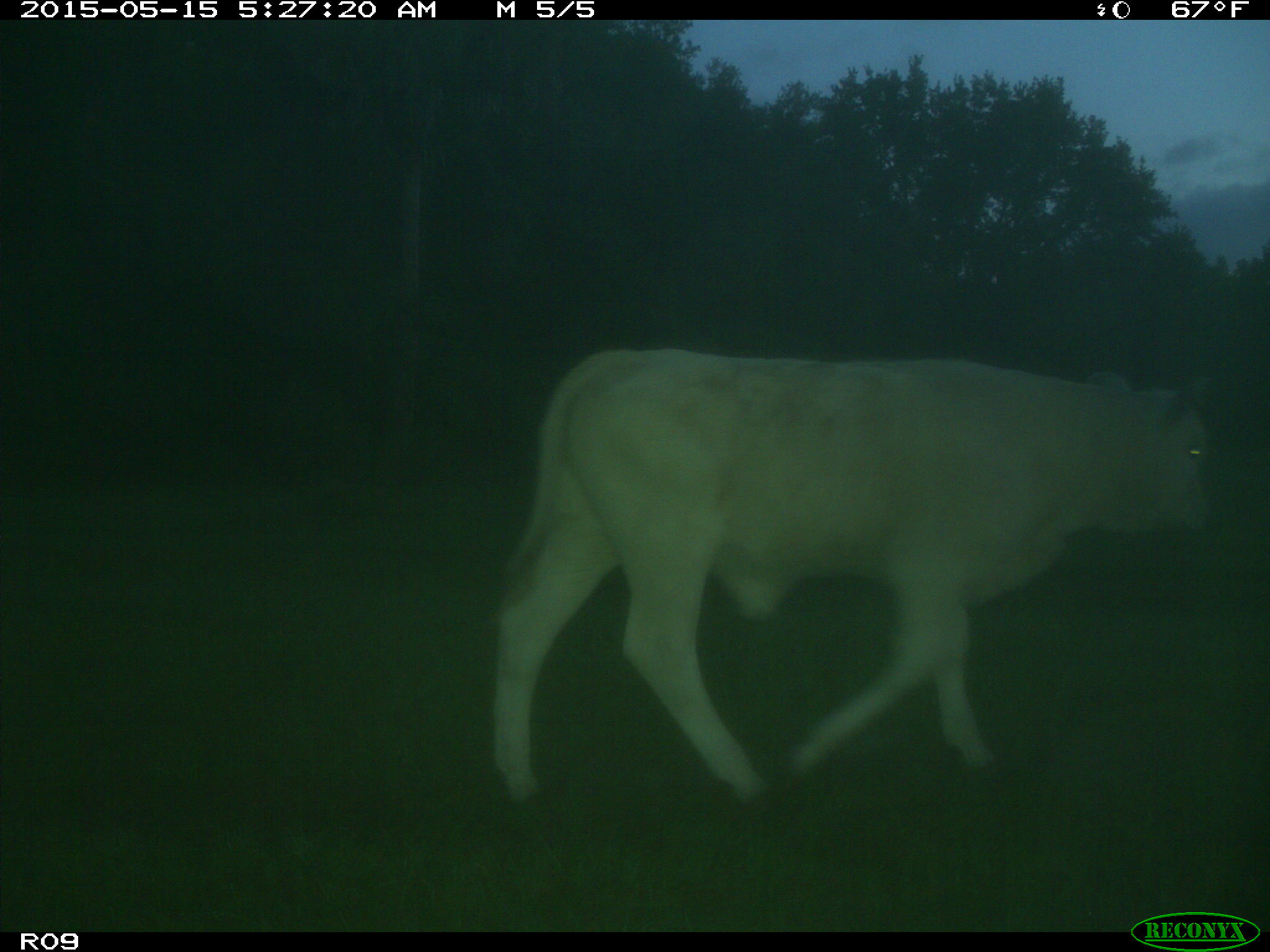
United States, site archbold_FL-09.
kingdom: Animalia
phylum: Chordata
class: Mammalia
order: Artiodactyla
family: Bovidae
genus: Bos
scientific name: Bos taurus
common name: domestic cow